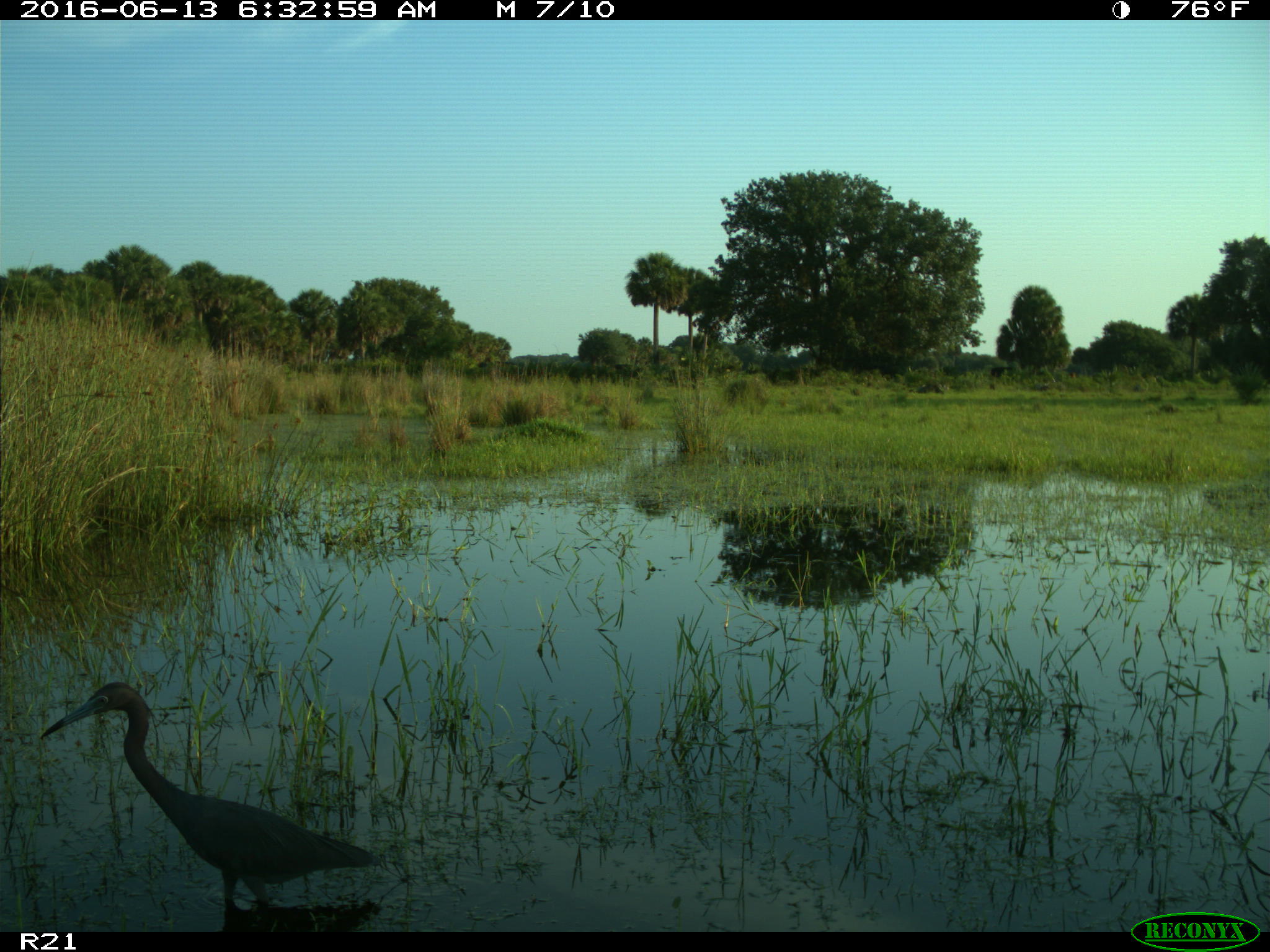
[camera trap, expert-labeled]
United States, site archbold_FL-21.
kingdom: Animalia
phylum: Chordata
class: Aves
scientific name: Aves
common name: birds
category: unidentified bird